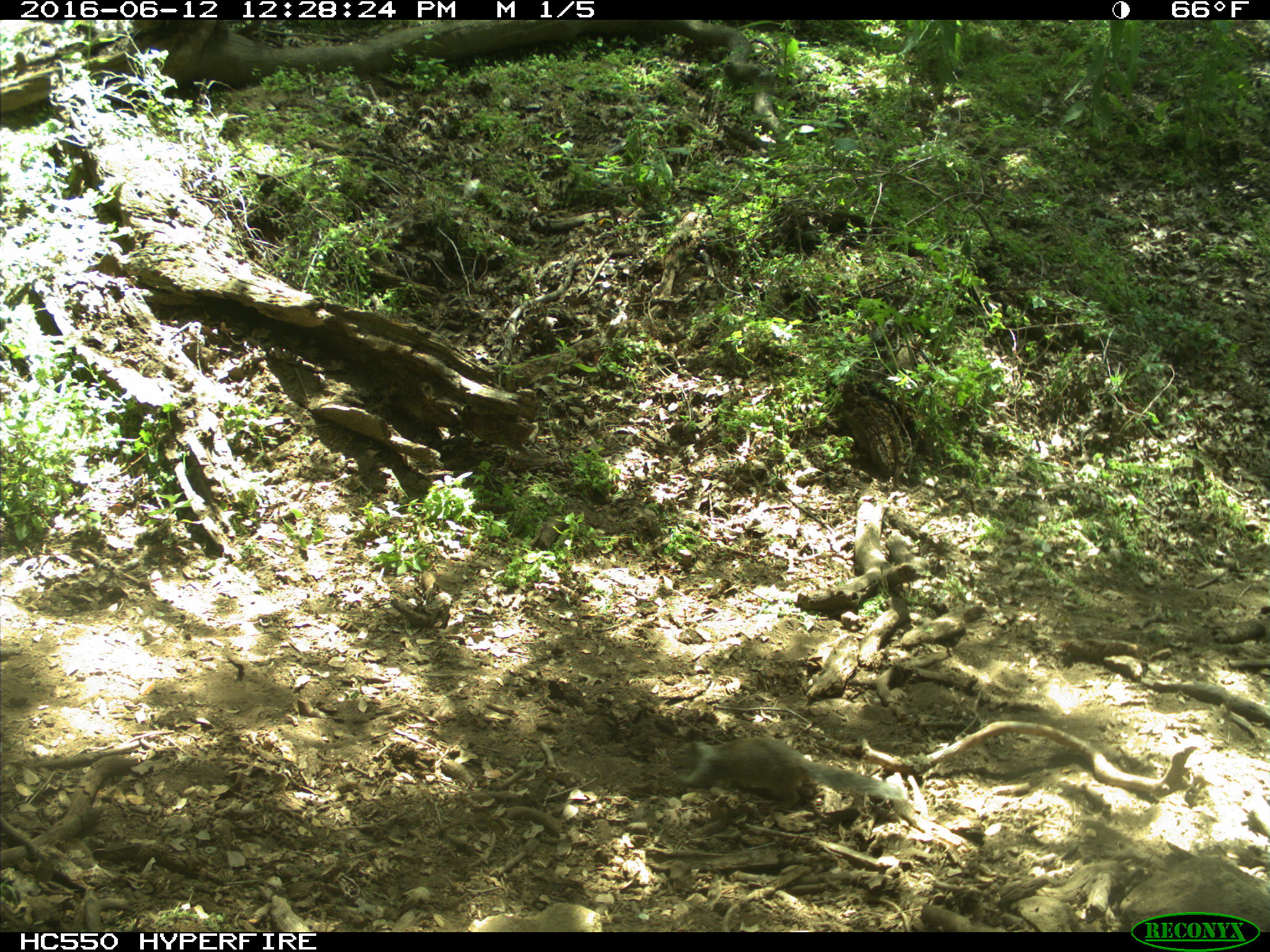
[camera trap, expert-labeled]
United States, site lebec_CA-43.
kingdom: Animalia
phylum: Chordata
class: Mammalia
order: Rodentia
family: Sciuridae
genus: Otospermophilus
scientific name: Otospermophilus beecheyi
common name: california ground squirrel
Otospermophilus beecheyi (california ground squirrel).